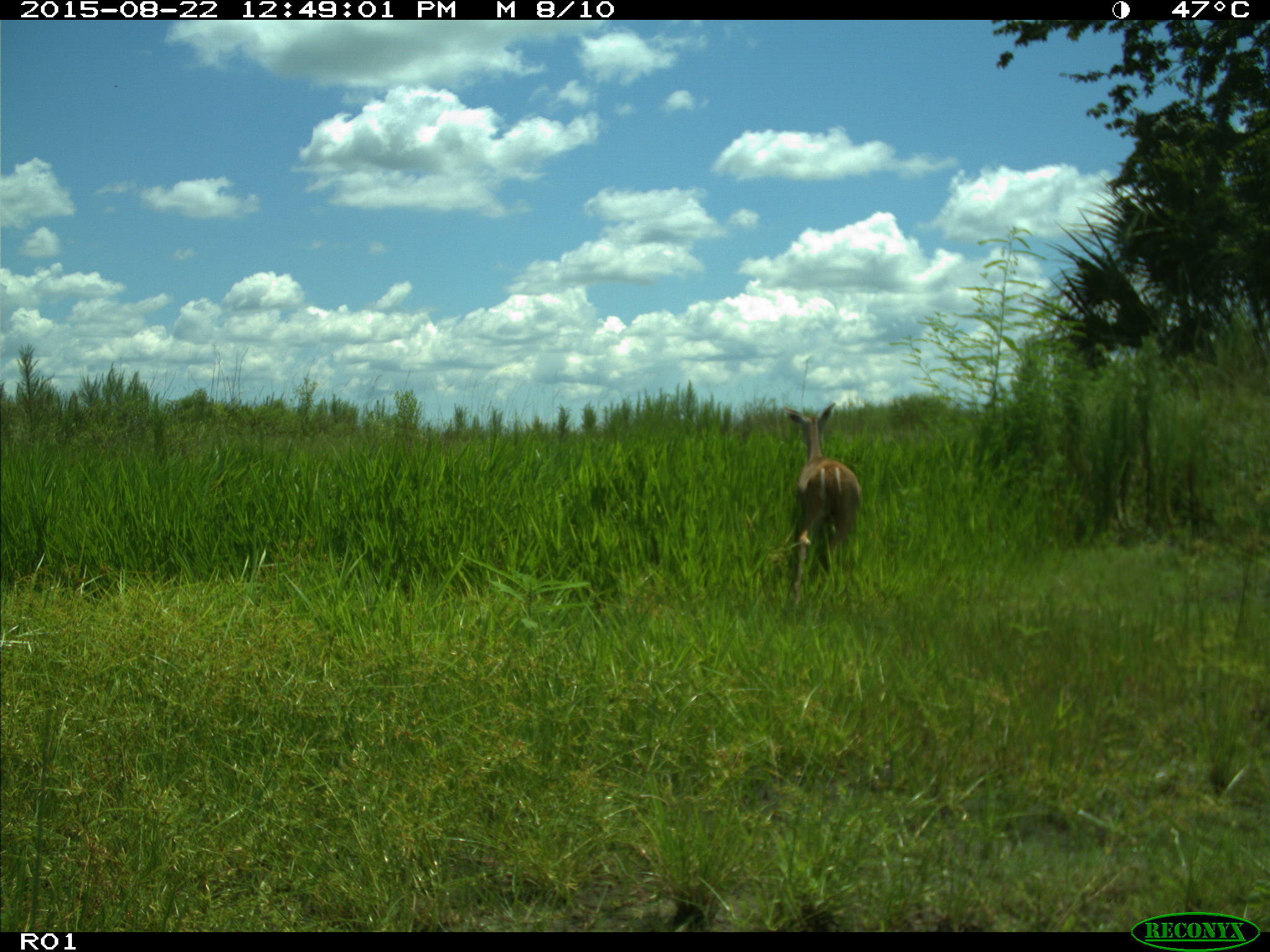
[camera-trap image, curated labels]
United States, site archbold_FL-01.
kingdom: Animalia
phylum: Chordata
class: Mammalia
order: Artiodactyla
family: Cervidae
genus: Odocoileus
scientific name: Odocoileus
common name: deer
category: unidentified deer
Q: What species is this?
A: Unidentified deer (deer) (Odocoileus).